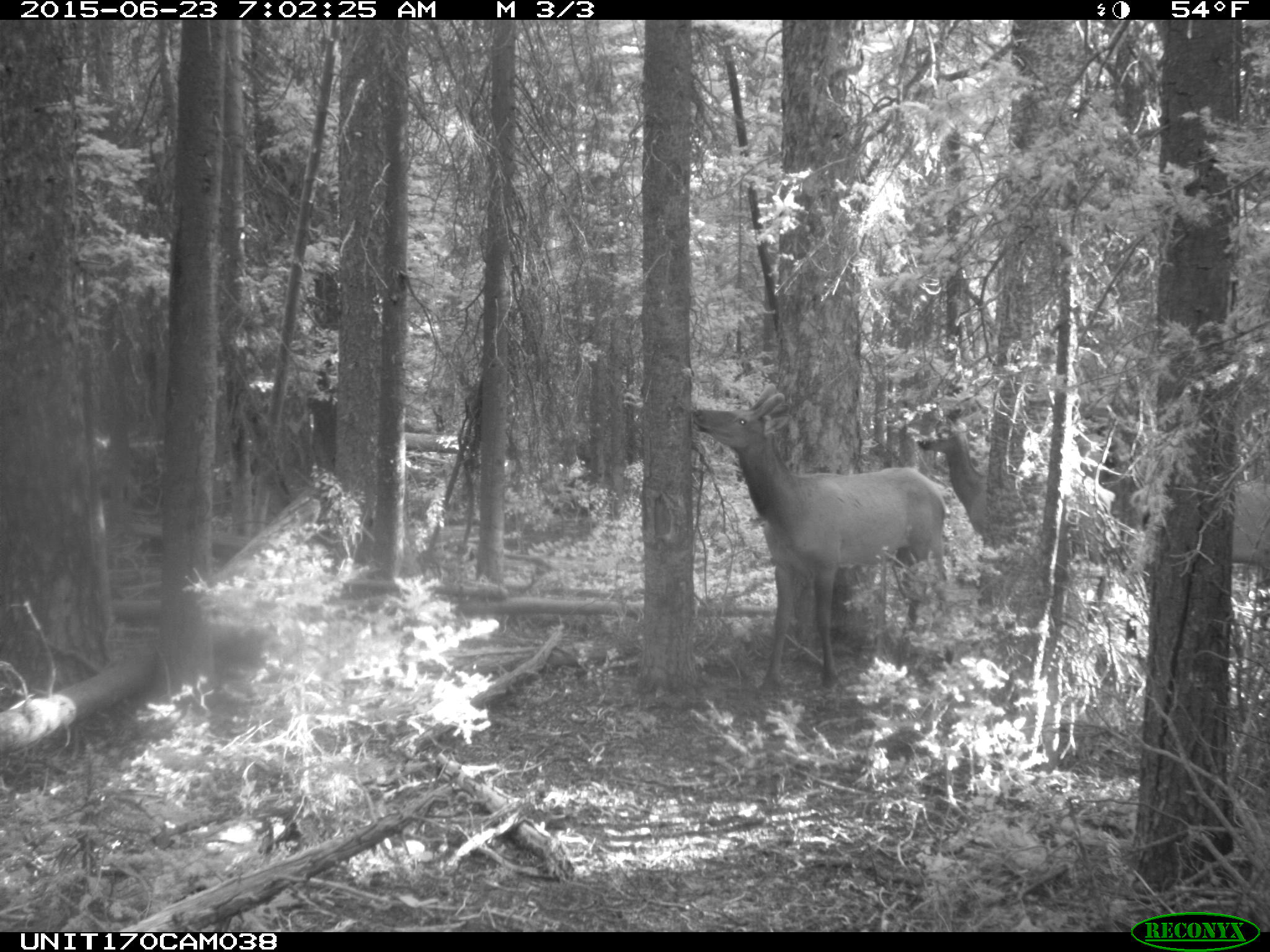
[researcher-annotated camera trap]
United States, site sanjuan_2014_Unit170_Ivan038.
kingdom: Animalia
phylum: Chordata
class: Mammalia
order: Artiodactyla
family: Cervidae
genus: Cervus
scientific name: Cervus elaphus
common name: red deer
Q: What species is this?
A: Cervus elaphus (red deer).